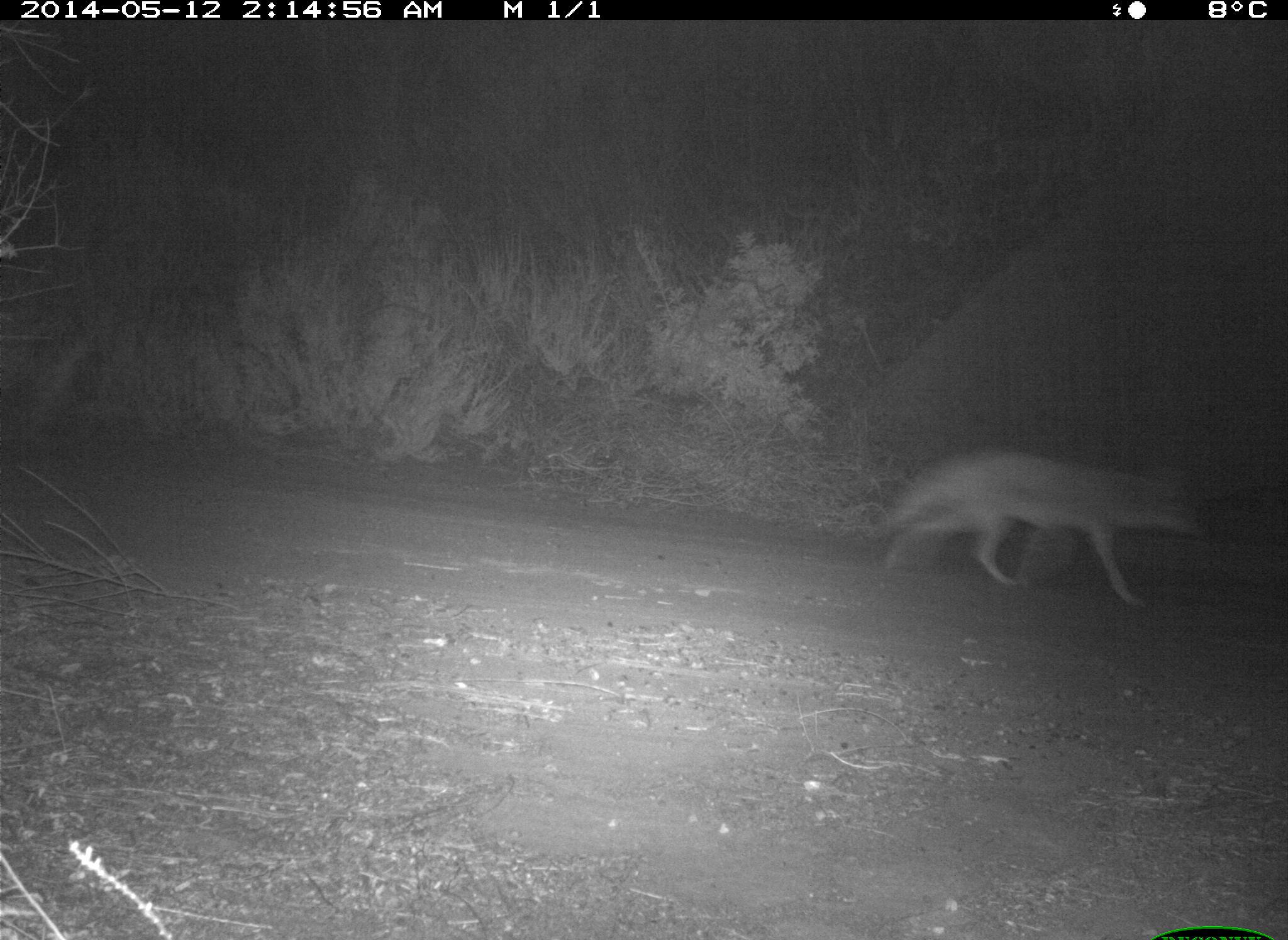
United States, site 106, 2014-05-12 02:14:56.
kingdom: Animalia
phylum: Chordata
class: Mammalia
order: Carnivora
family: Canidae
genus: Canis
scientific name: Canis latrans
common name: coyote